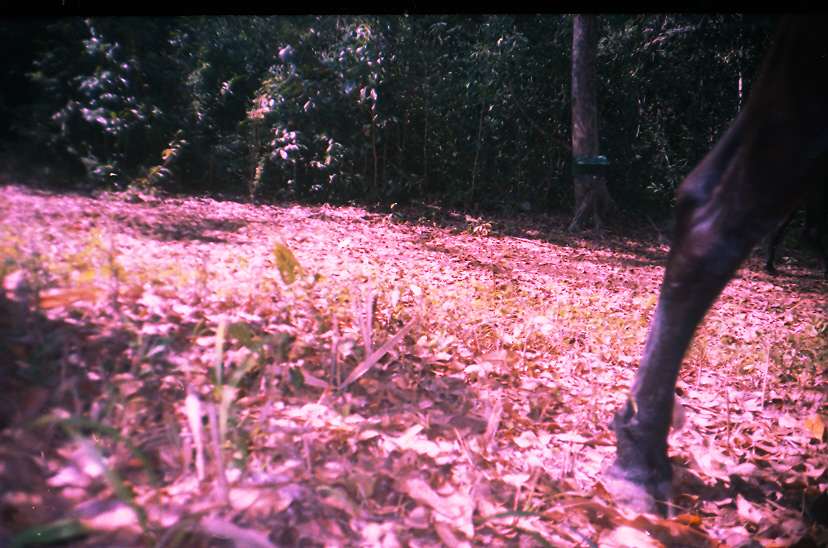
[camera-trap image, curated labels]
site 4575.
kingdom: Animalia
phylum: Chordata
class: Mammalia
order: Perissodactyla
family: Equidae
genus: Equus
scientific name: Equus ferus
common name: wild horse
Equus ferus (wild horse).